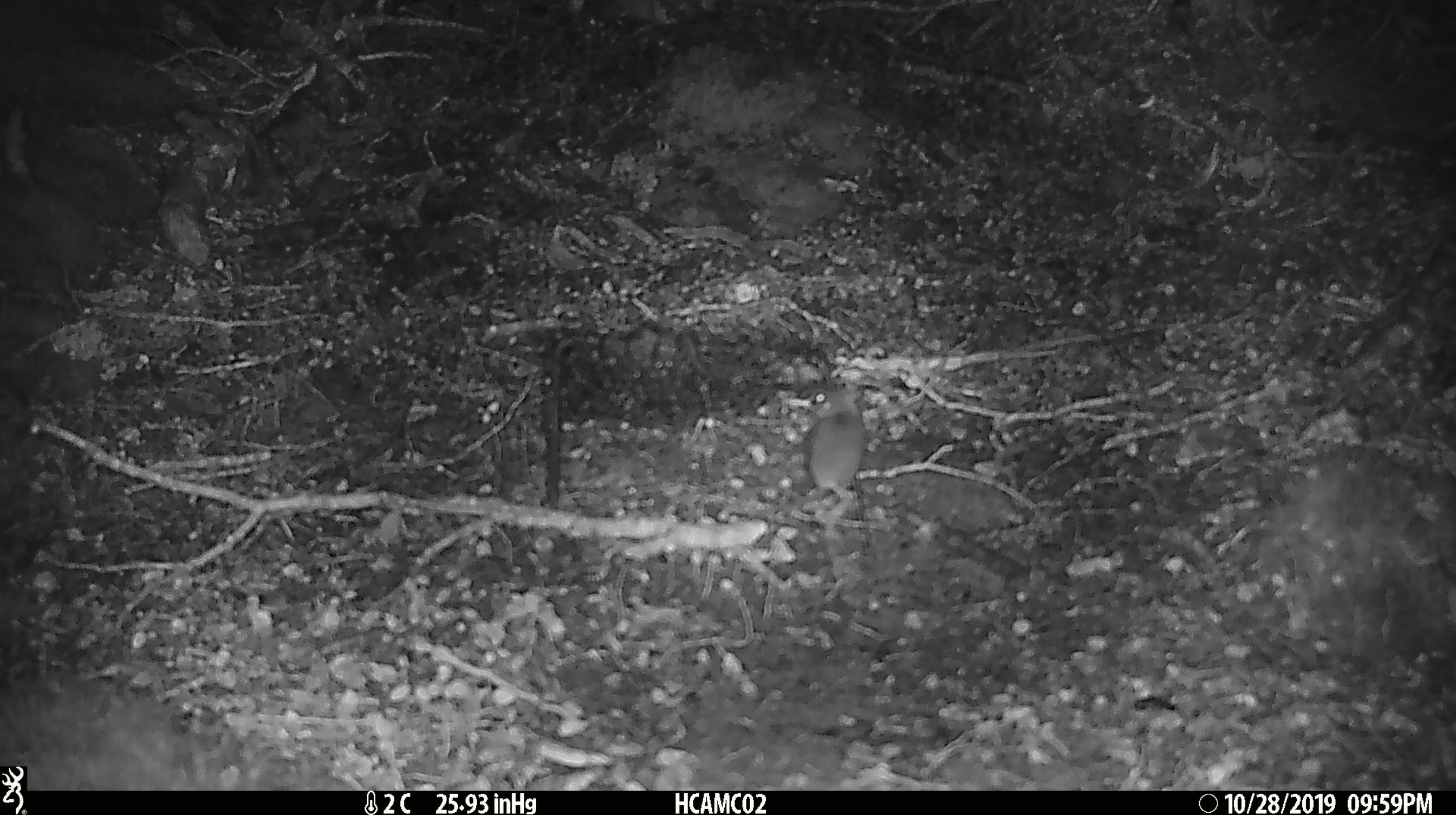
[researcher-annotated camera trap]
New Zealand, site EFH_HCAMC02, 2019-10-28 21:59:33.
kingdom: Animalia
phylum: Chordata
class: Mammalia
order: Rodentia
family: Muridae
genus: Mus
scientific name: Mus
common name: mouse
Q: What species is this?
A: Mouse (Mus).